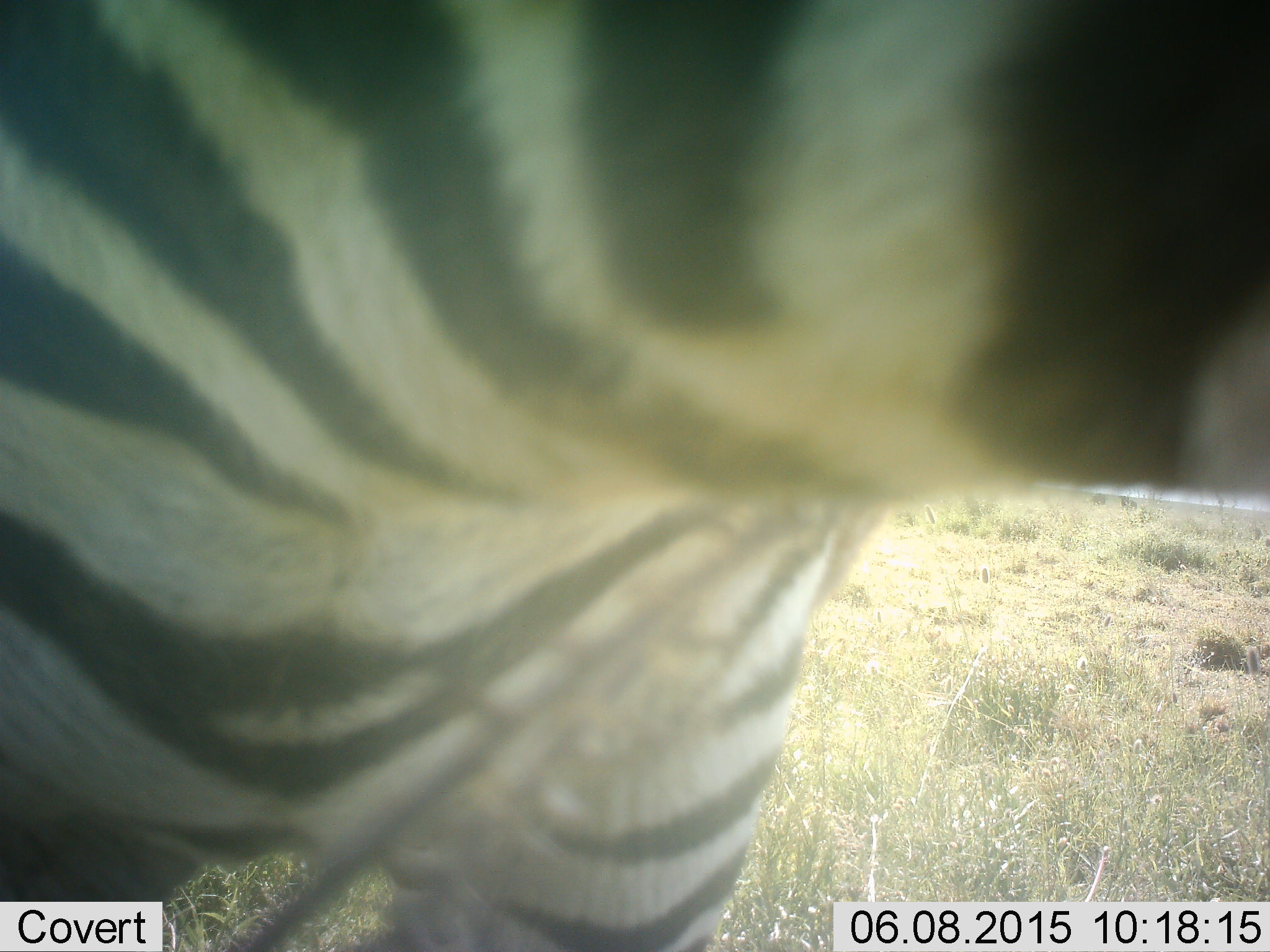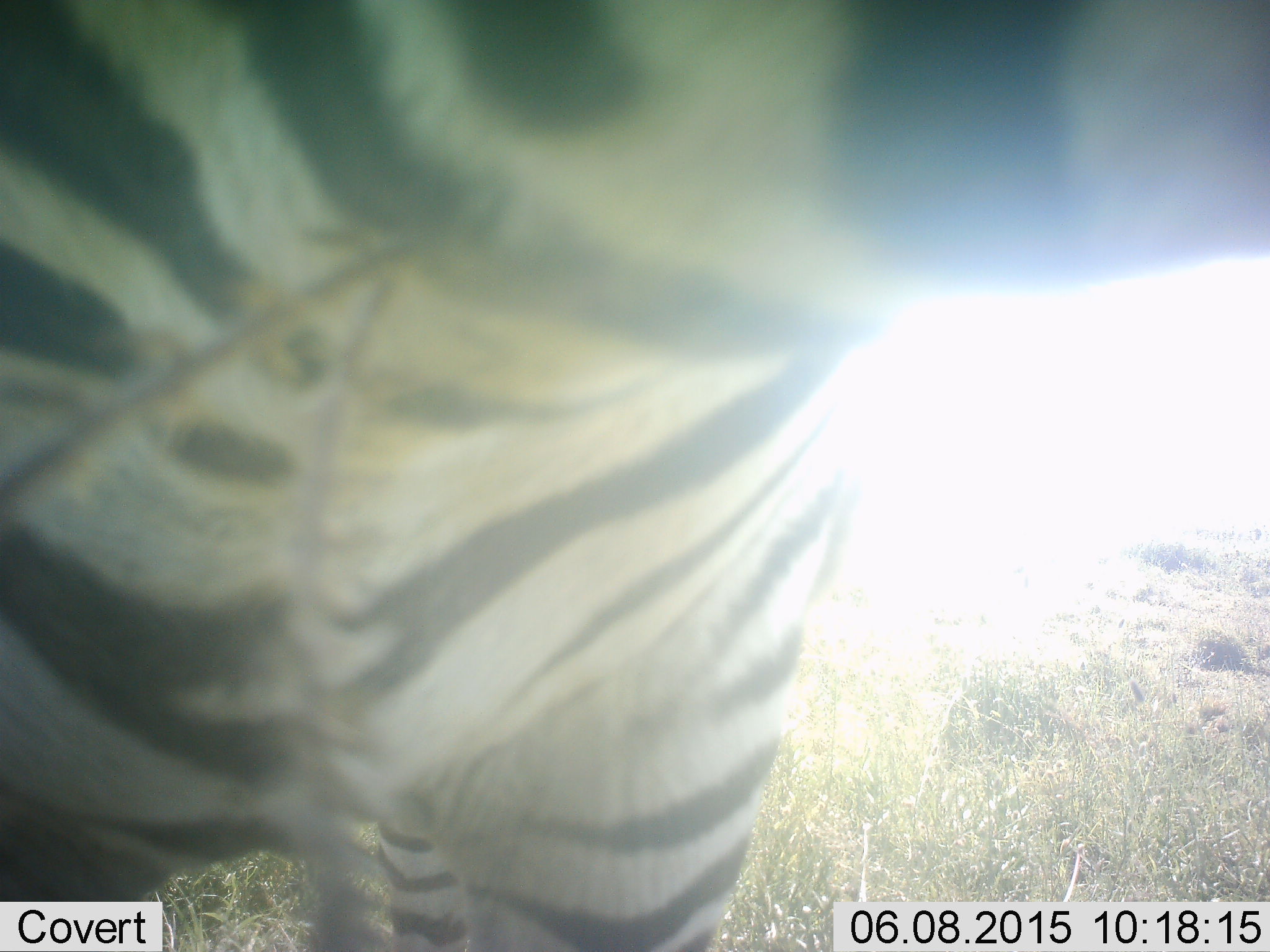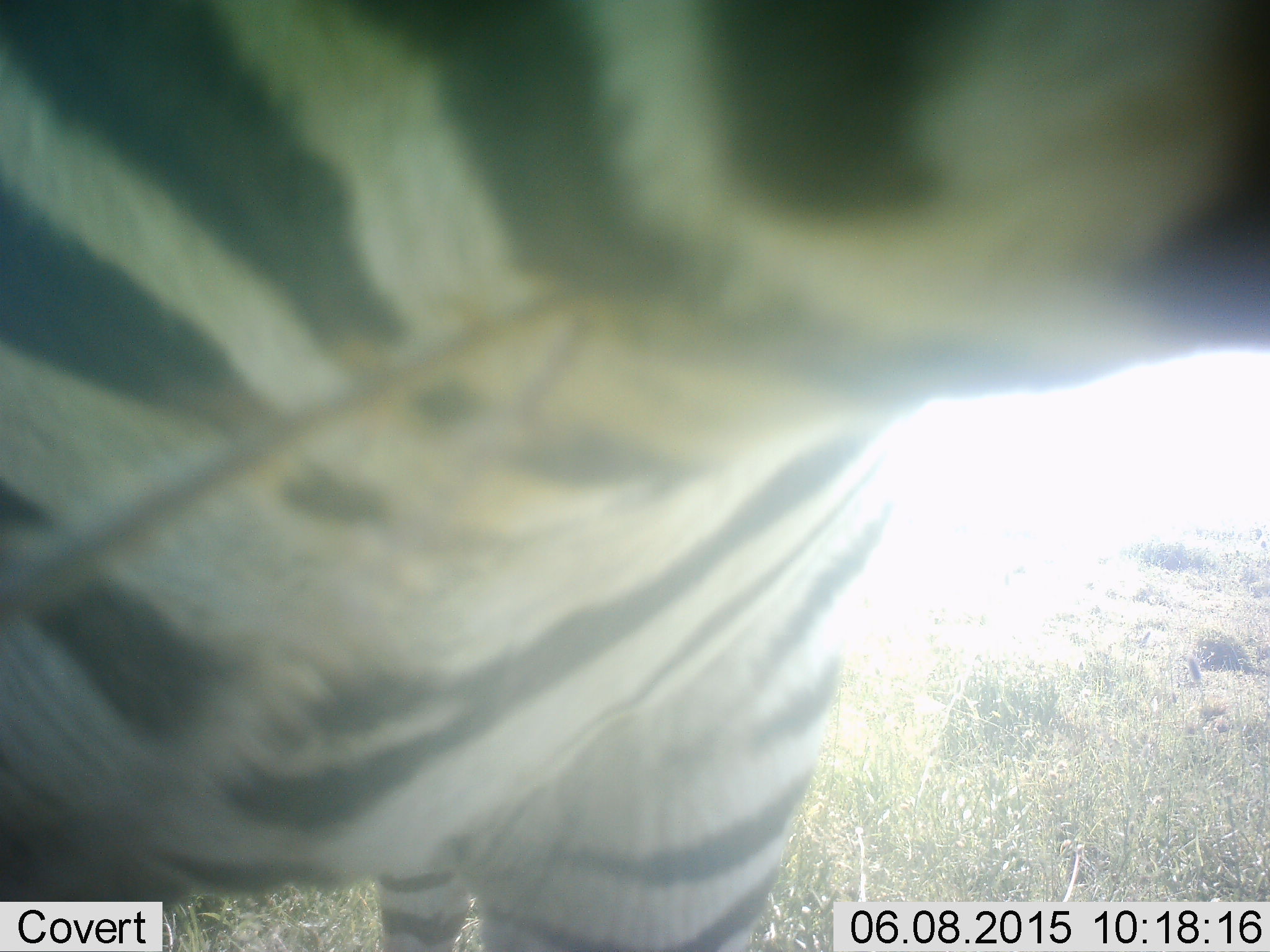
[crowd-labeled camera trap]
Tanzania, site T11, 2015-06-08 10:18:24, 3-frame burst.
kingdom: Animalia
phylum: Chordata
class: Mammalia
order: Perissodactyla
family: Equidae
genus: Equus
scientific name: Equus quagga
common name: plains zebra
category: zebra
Zebra (plains zebra) (Equus quagga), count 1. Behavior (volunteer vote fractions): standing 100%, resting 0%, moving 0%, interacting 0%. Young present (vote fraction): 0%. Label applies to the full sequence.